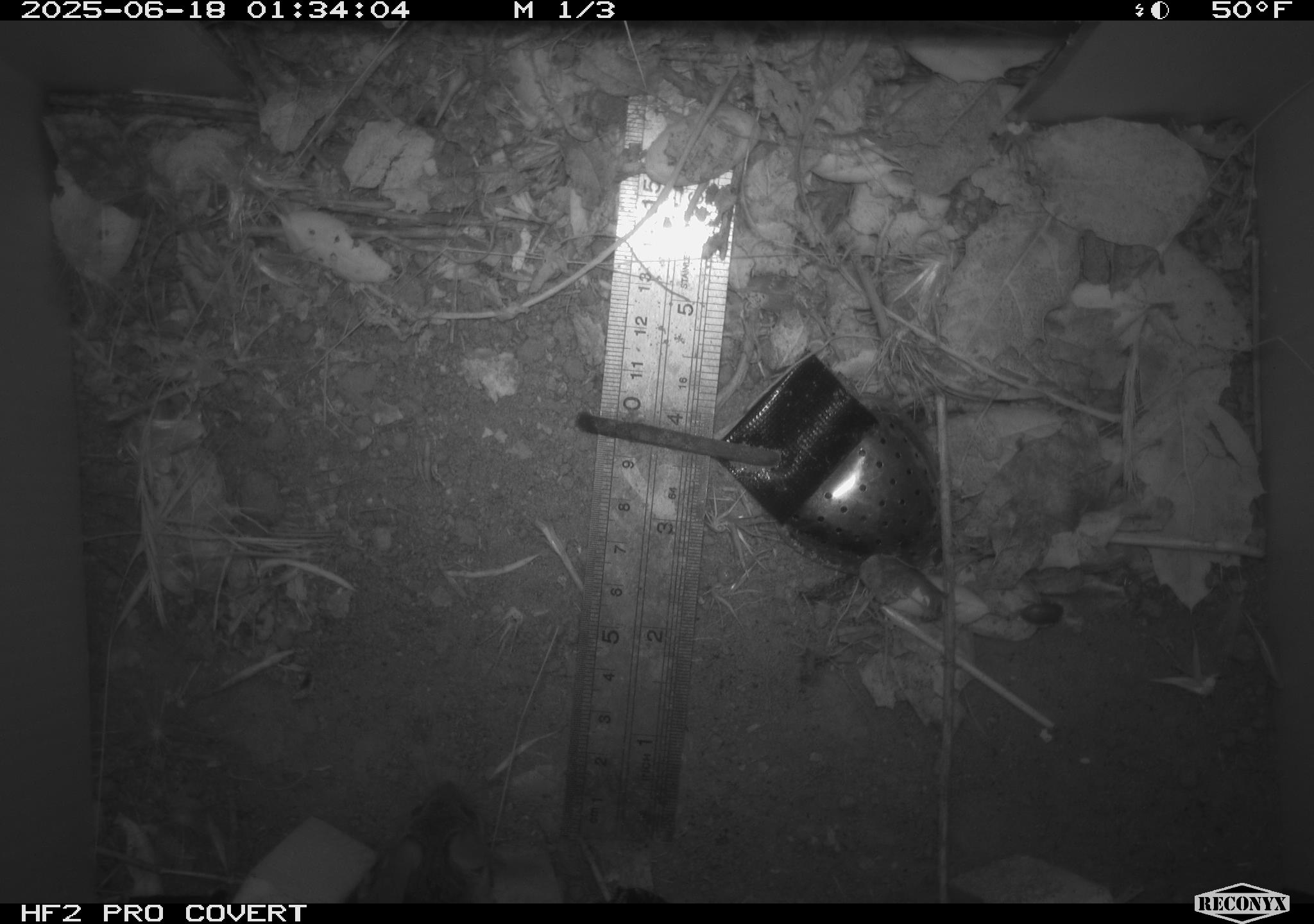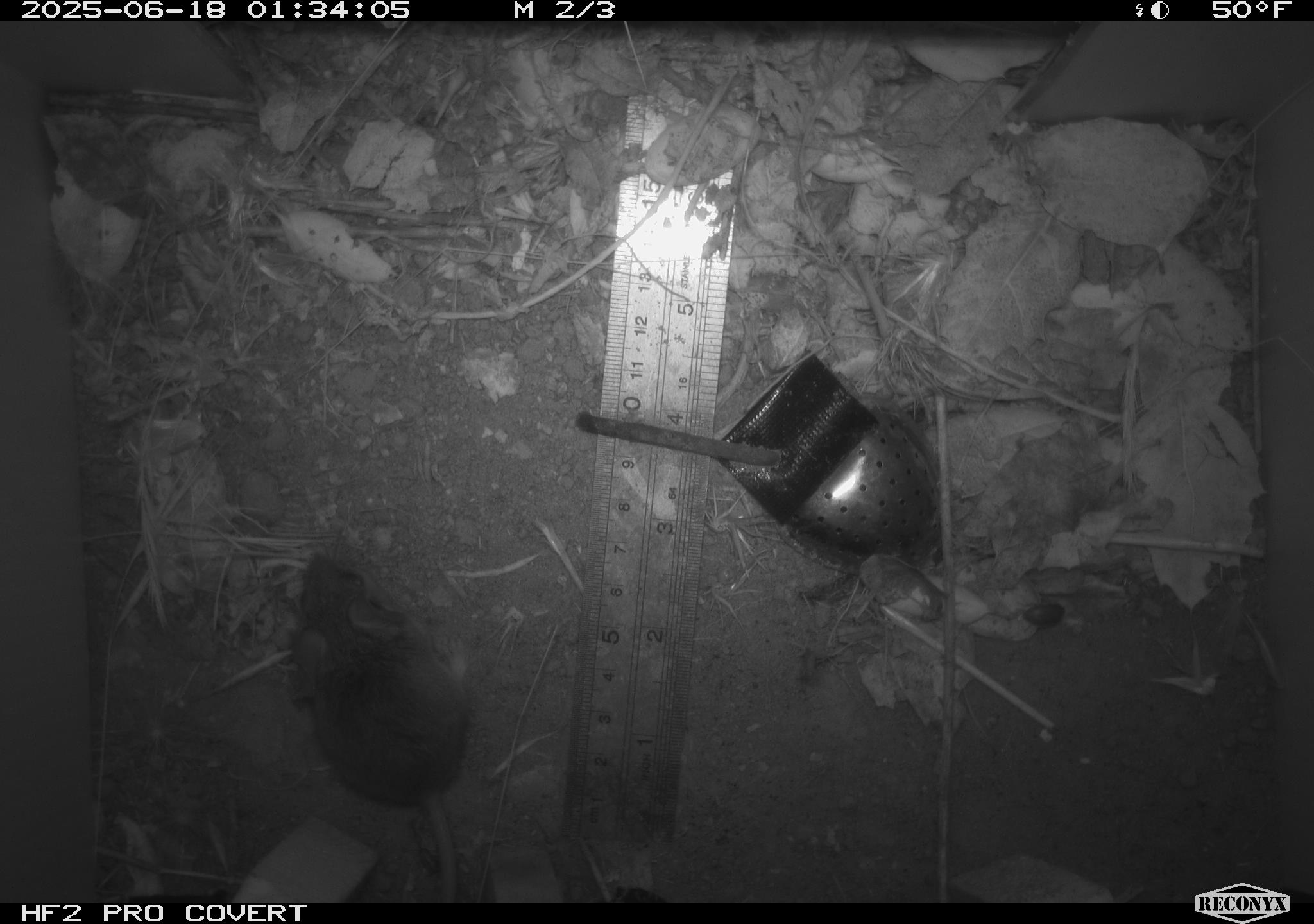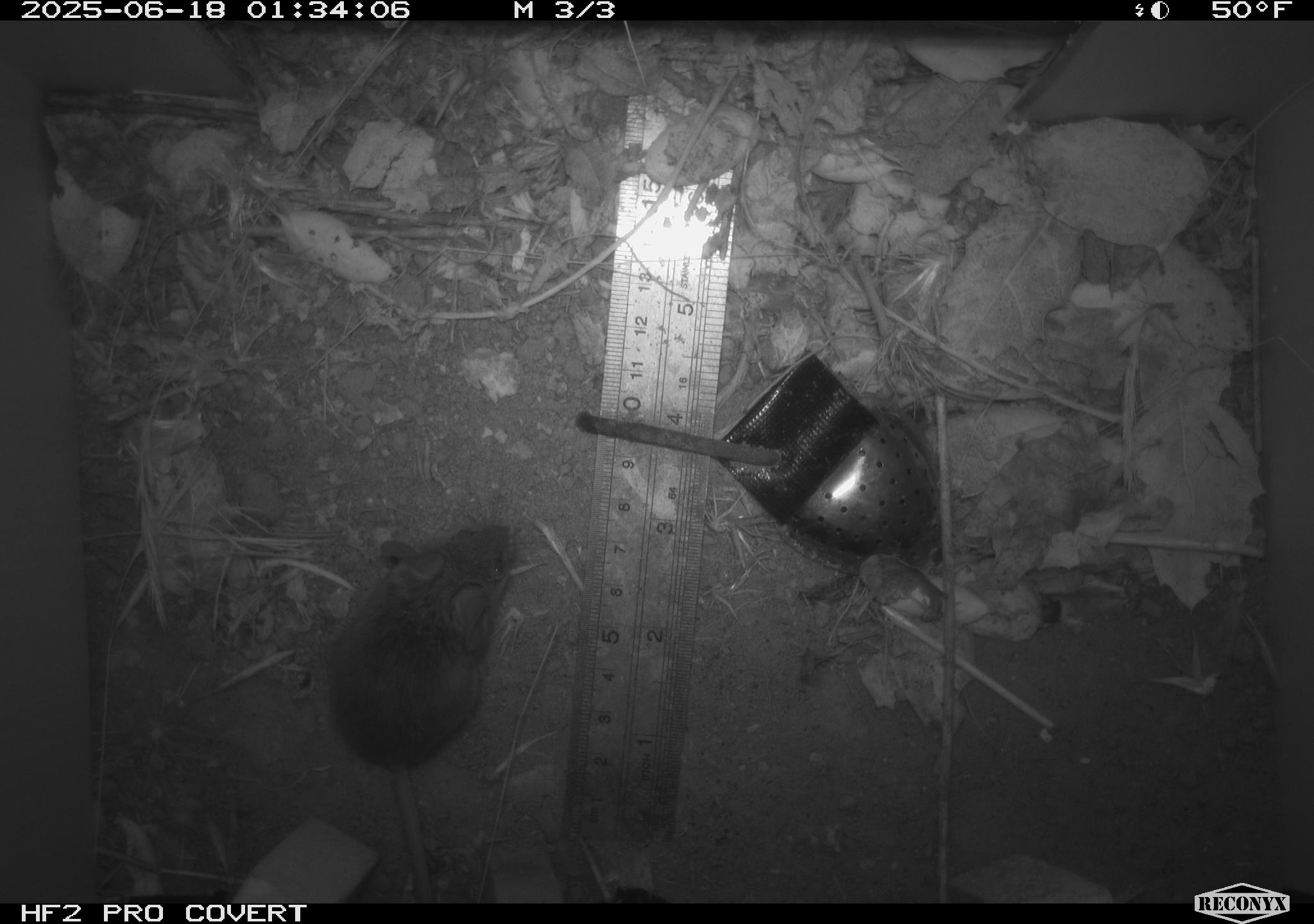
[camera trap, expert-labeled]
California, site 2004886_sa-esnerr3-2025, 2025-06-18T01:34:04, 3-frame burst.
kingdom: Animalia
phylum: Chordata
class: Mammalia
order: Rodentia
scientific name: Rodentia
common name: rodent